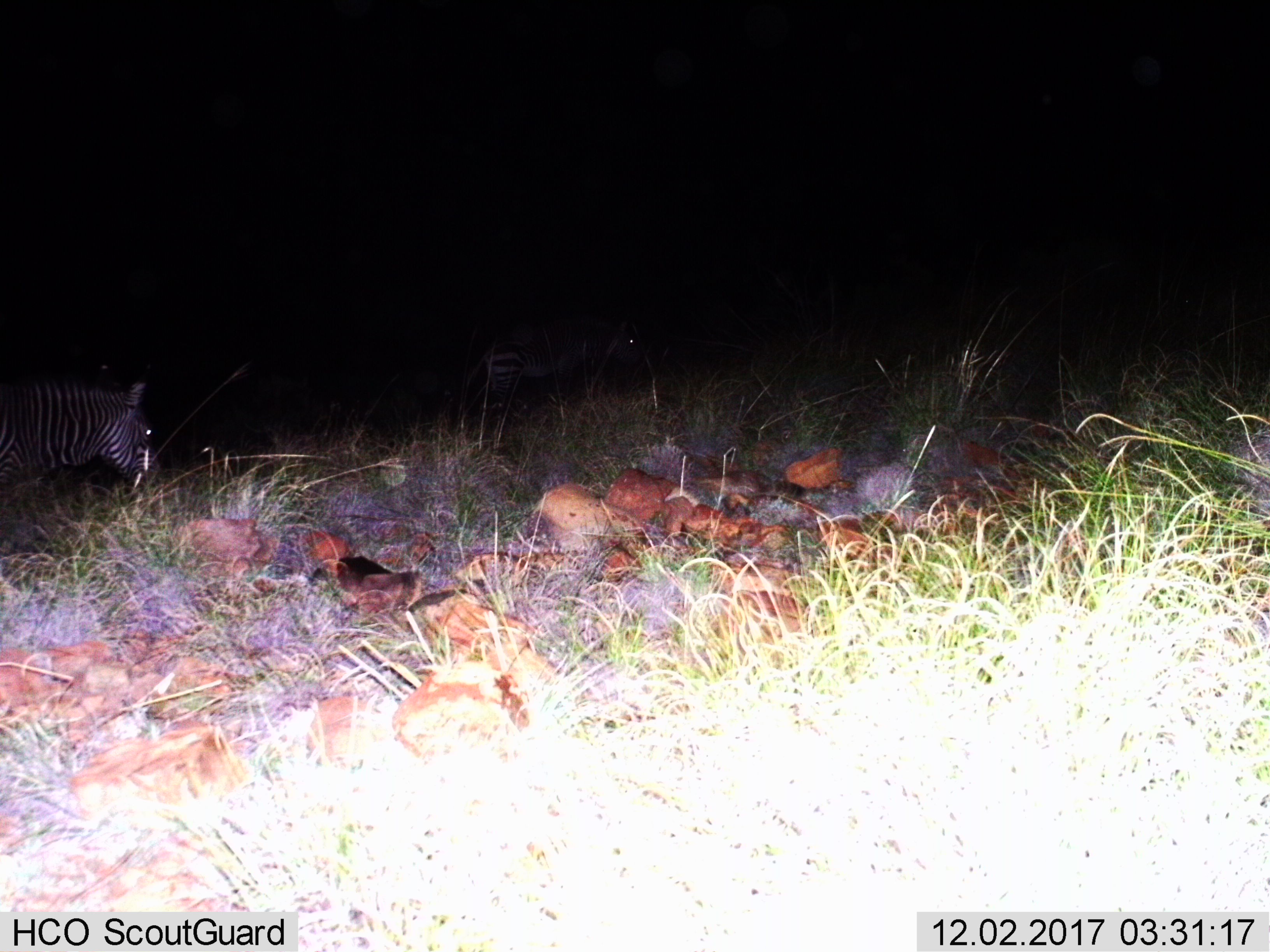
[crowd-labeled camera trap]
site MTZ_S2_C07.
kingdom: Animalia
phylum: Chordata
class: Mammalia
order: Perissodactyla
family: Equidae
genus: Equus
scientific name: Equus zebra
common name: mountain zebra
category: zebramountain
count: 2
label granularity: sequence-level